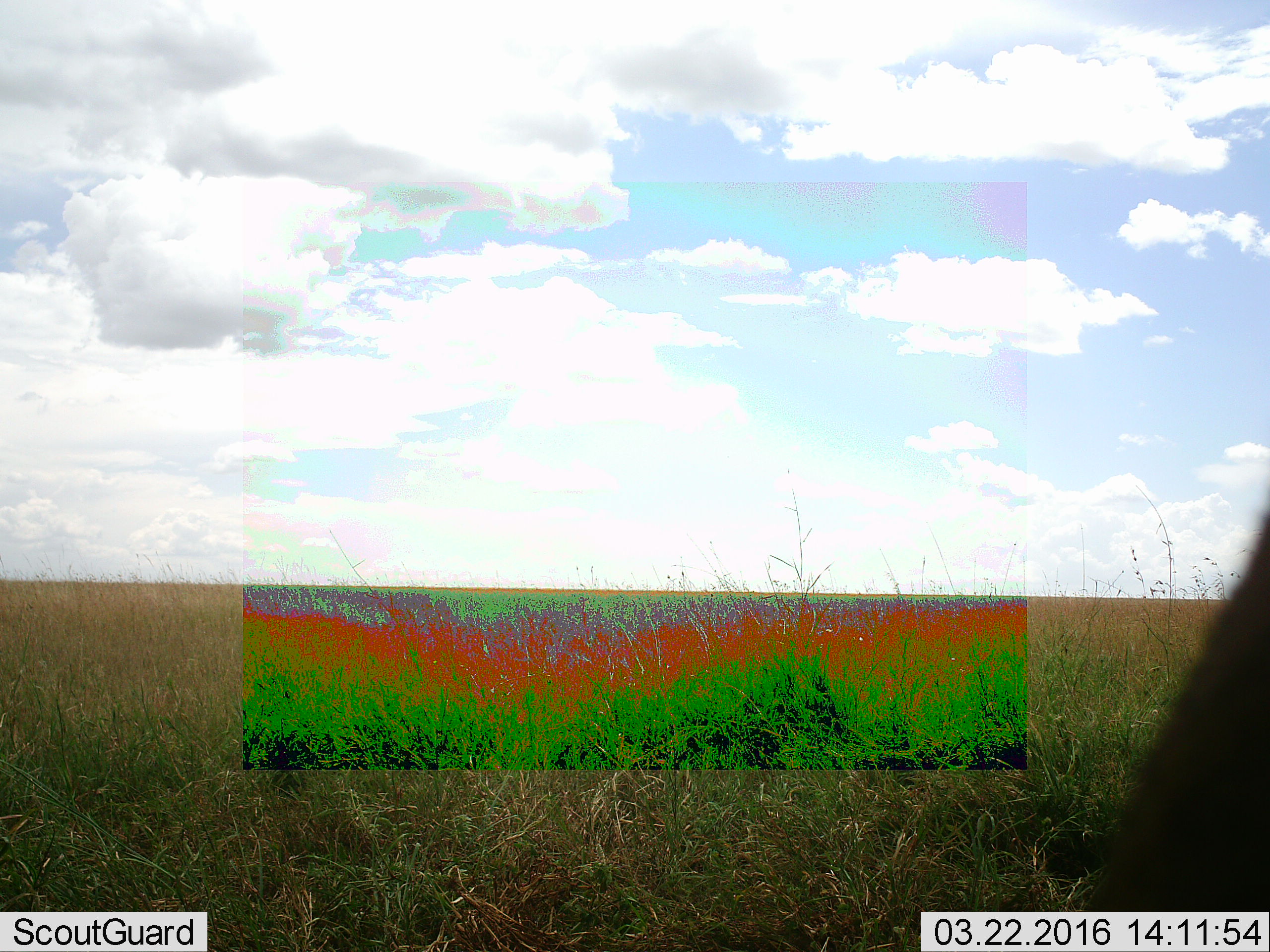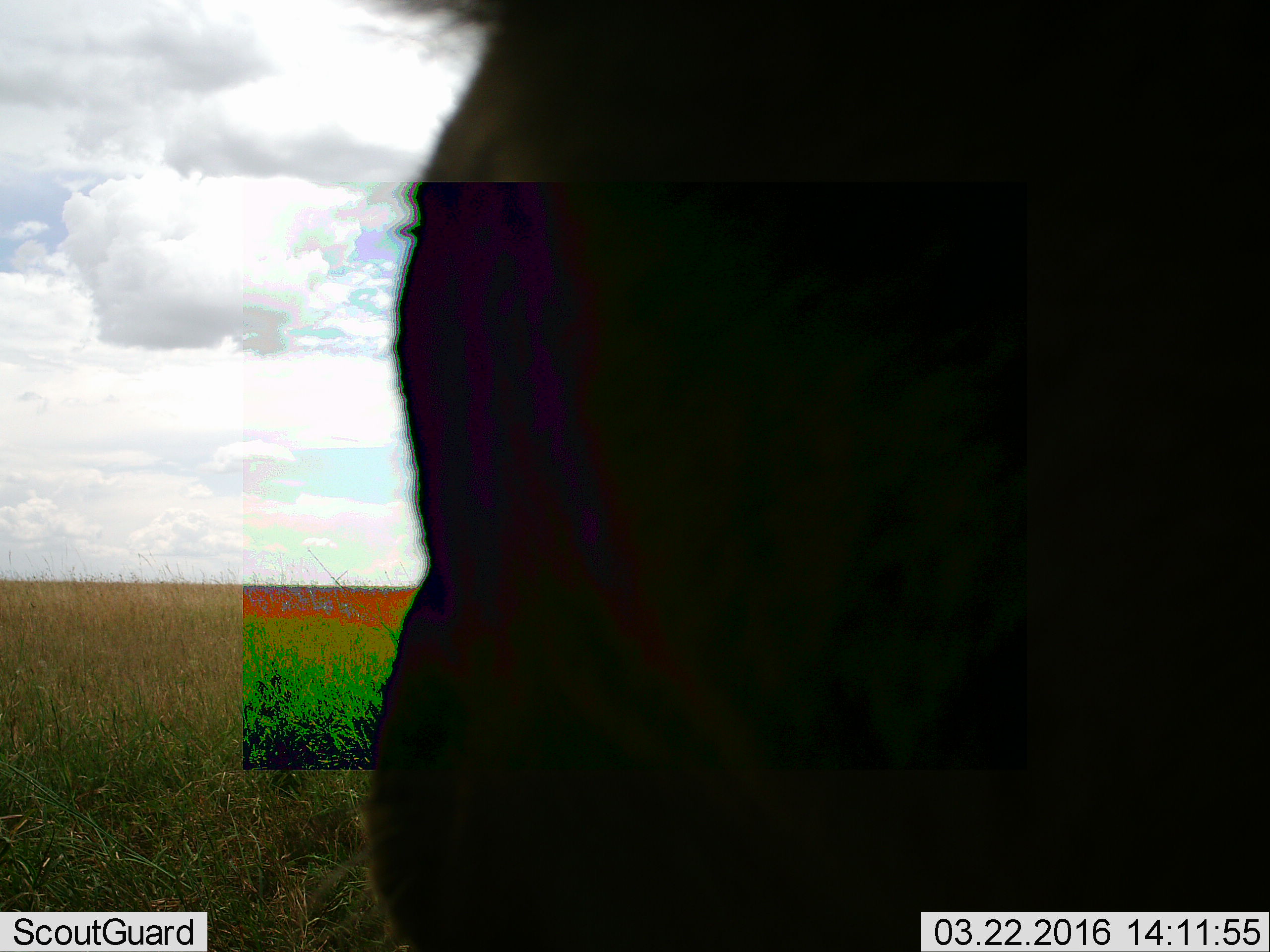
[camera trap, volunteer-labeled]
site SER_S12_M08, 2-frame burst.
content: unidentified animal